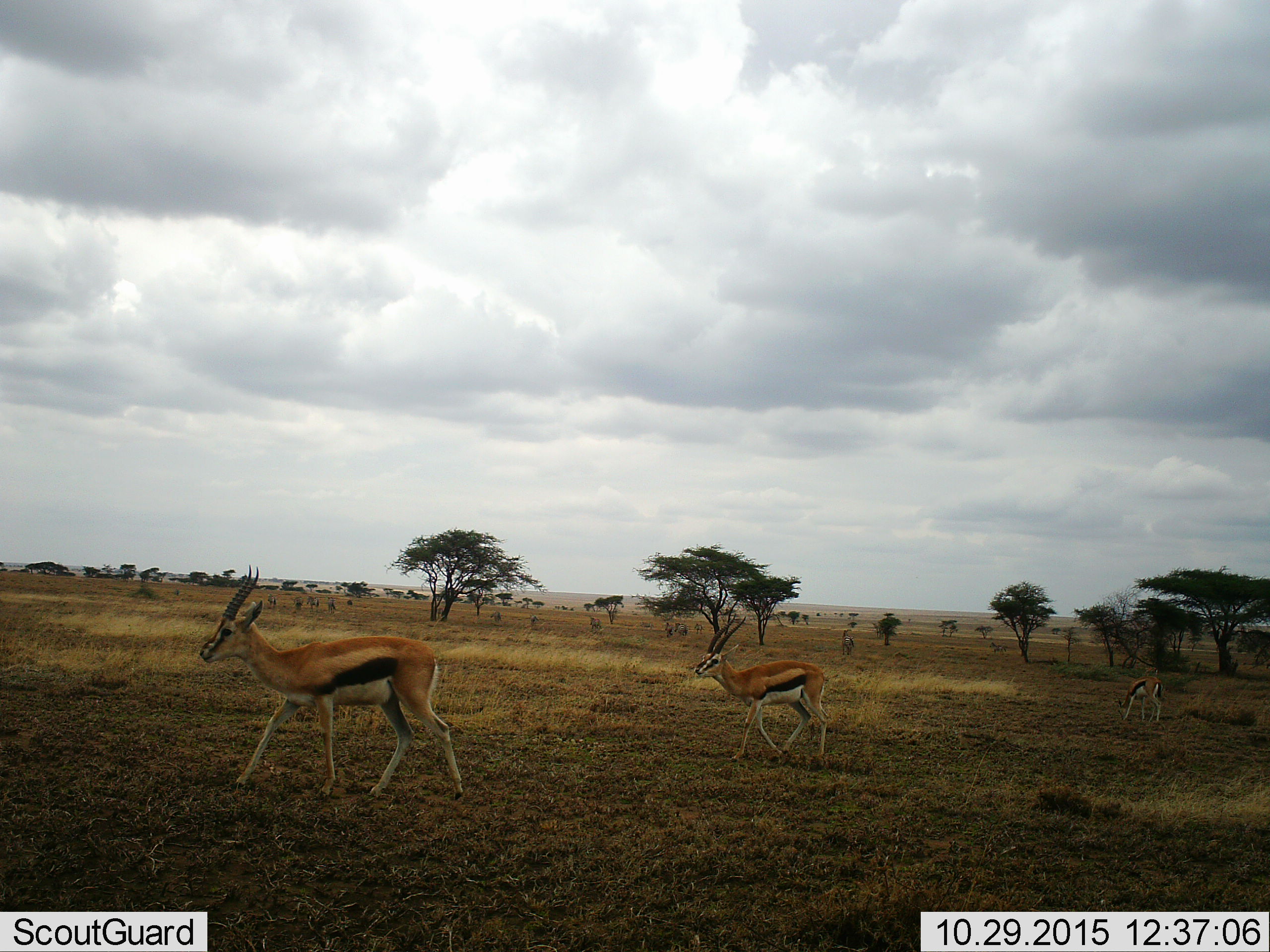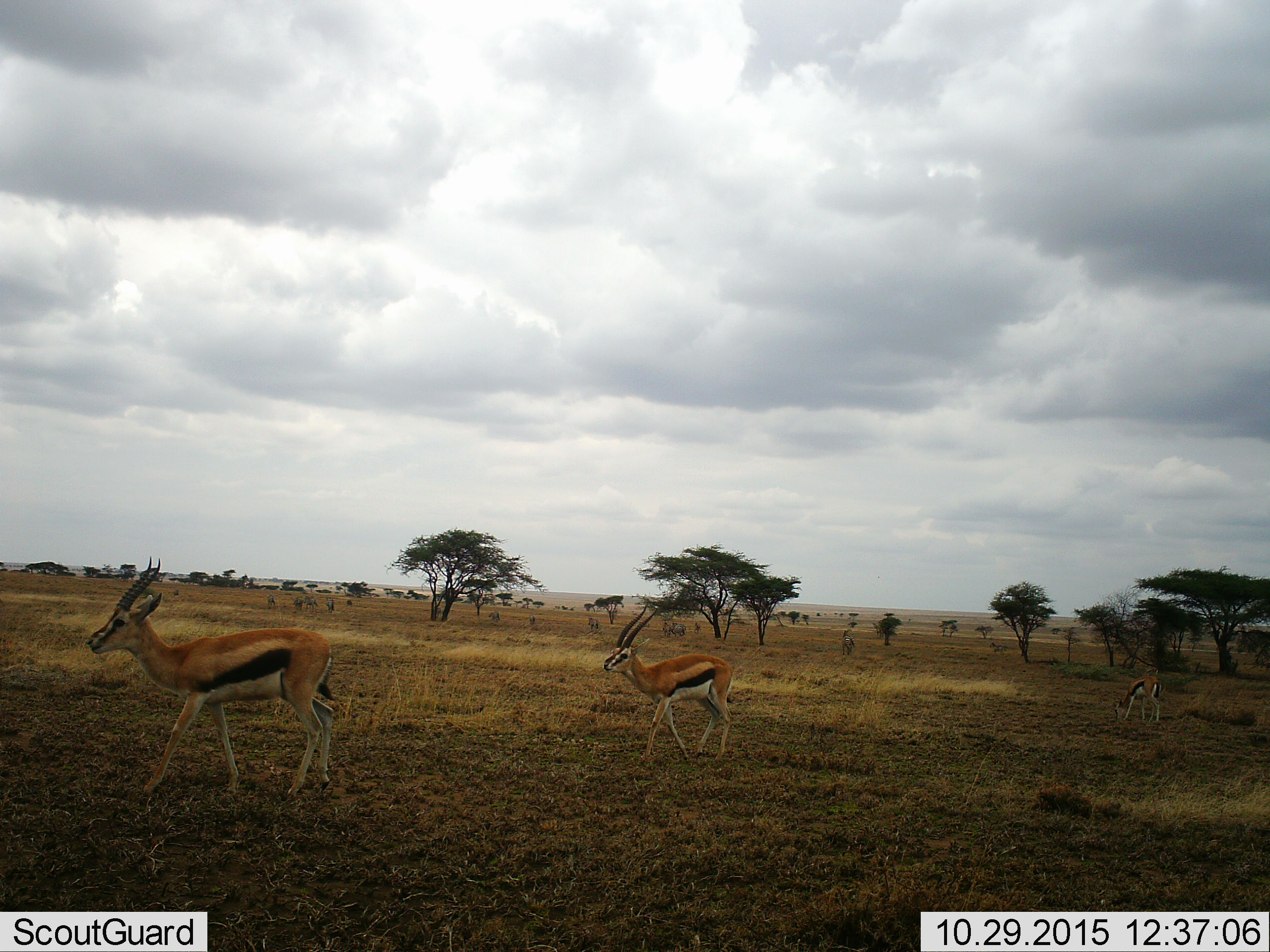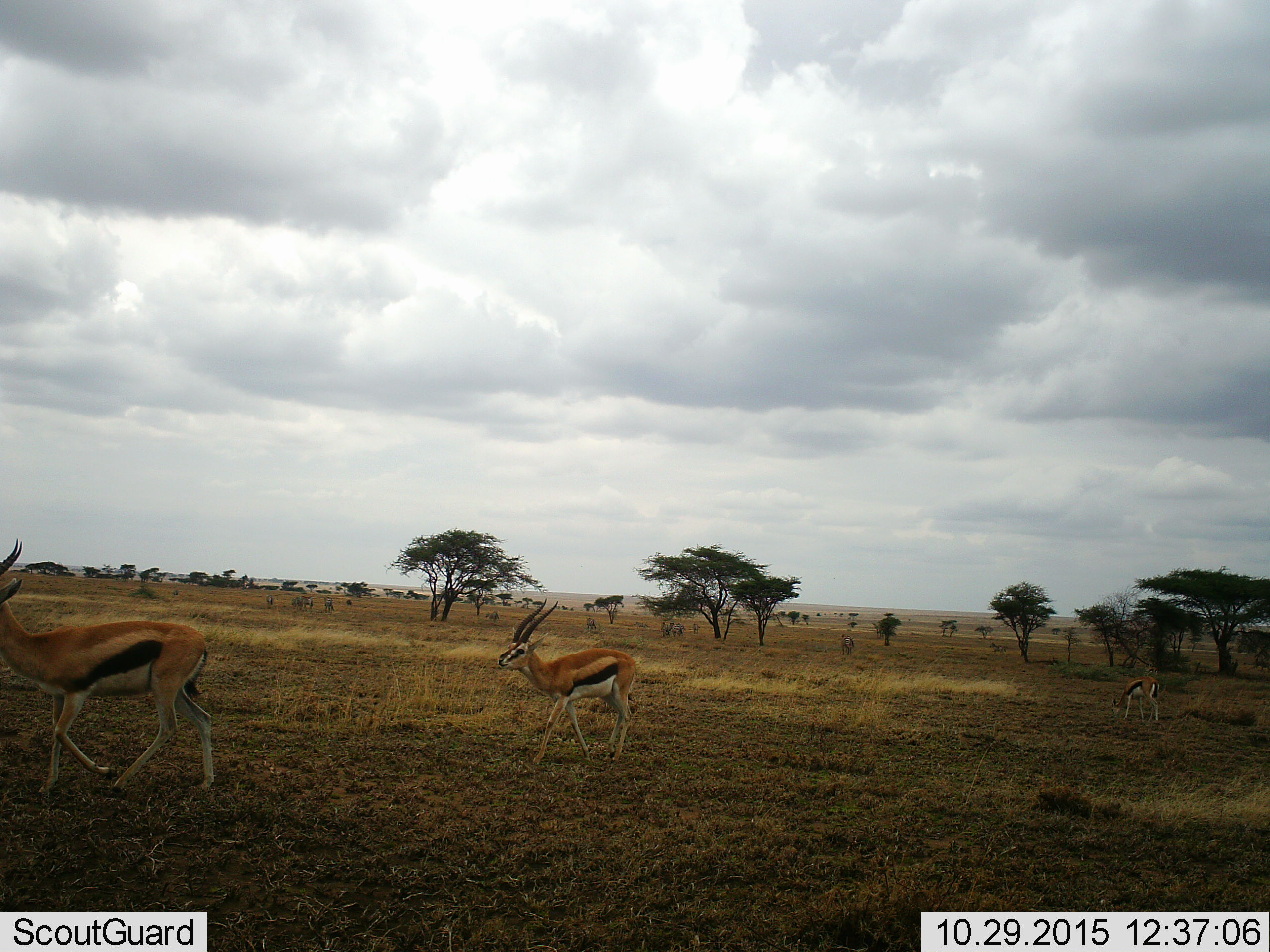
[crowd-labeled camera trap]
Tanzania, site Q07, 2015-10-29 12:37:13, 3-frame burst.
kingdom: Animalia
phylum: Chordata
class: Mammalia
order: Artiodactyla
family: Bovidae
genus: Eudorcas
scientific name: Eudorcas thomsonii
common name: thomson's gazelle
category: gazellethomsons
Gazellethomsons (thomson's gazelle) (Eudorcas thomsonii), count 4. Behavior (volunteer vote fractions): standing 14%, resting 0%, moving 86%, interacting 0%. Young present (vote fraction): 14%. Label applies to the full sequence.